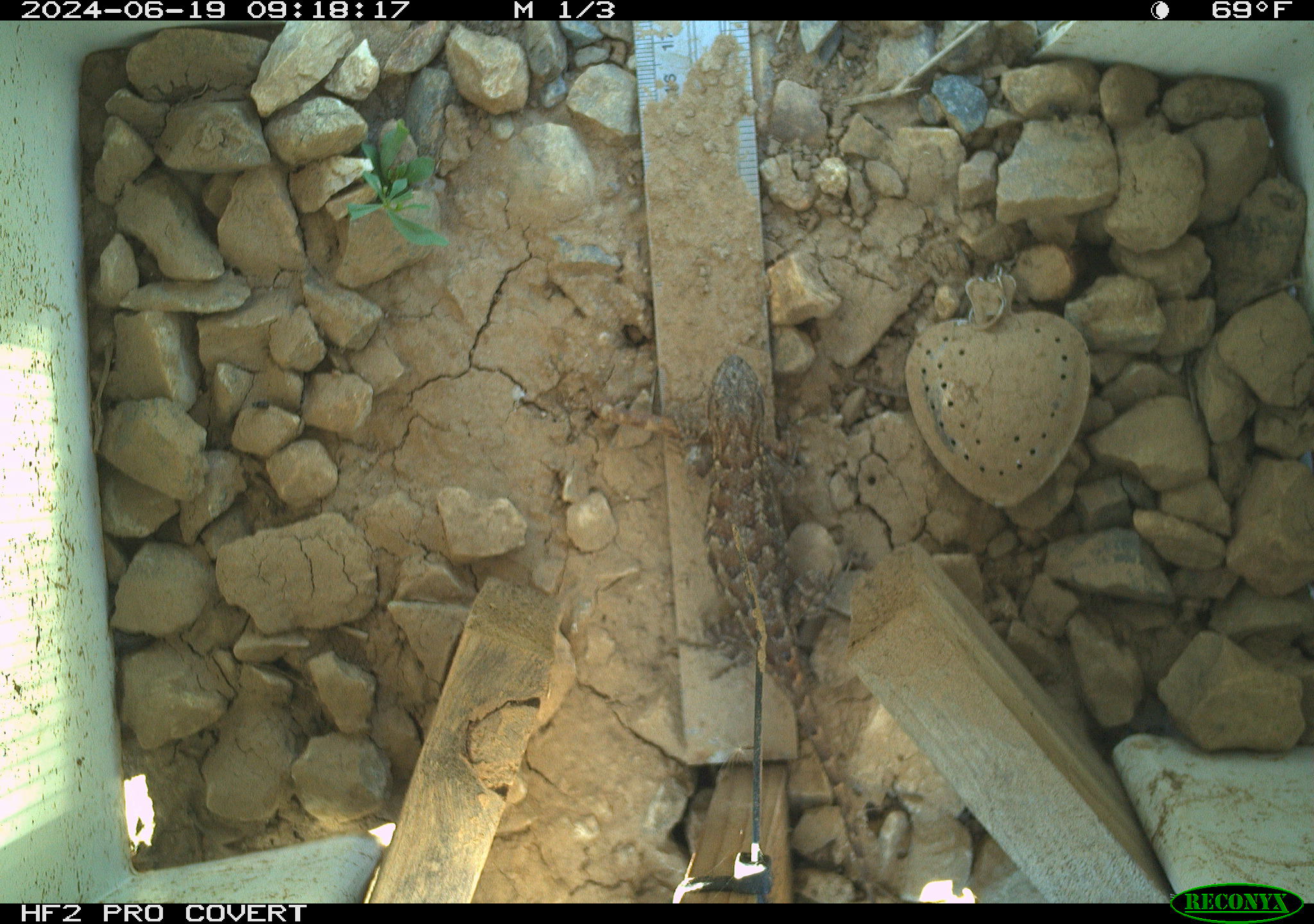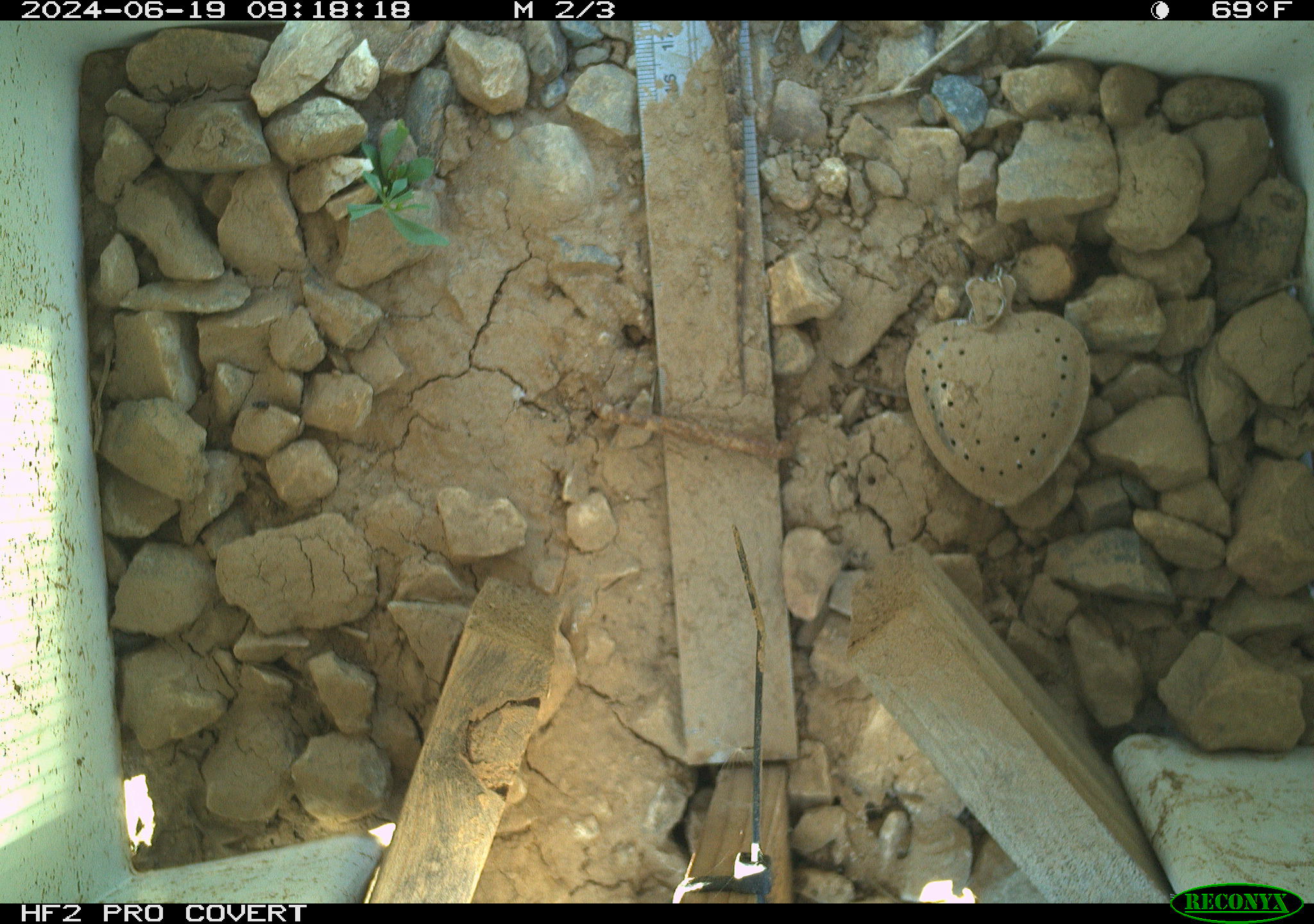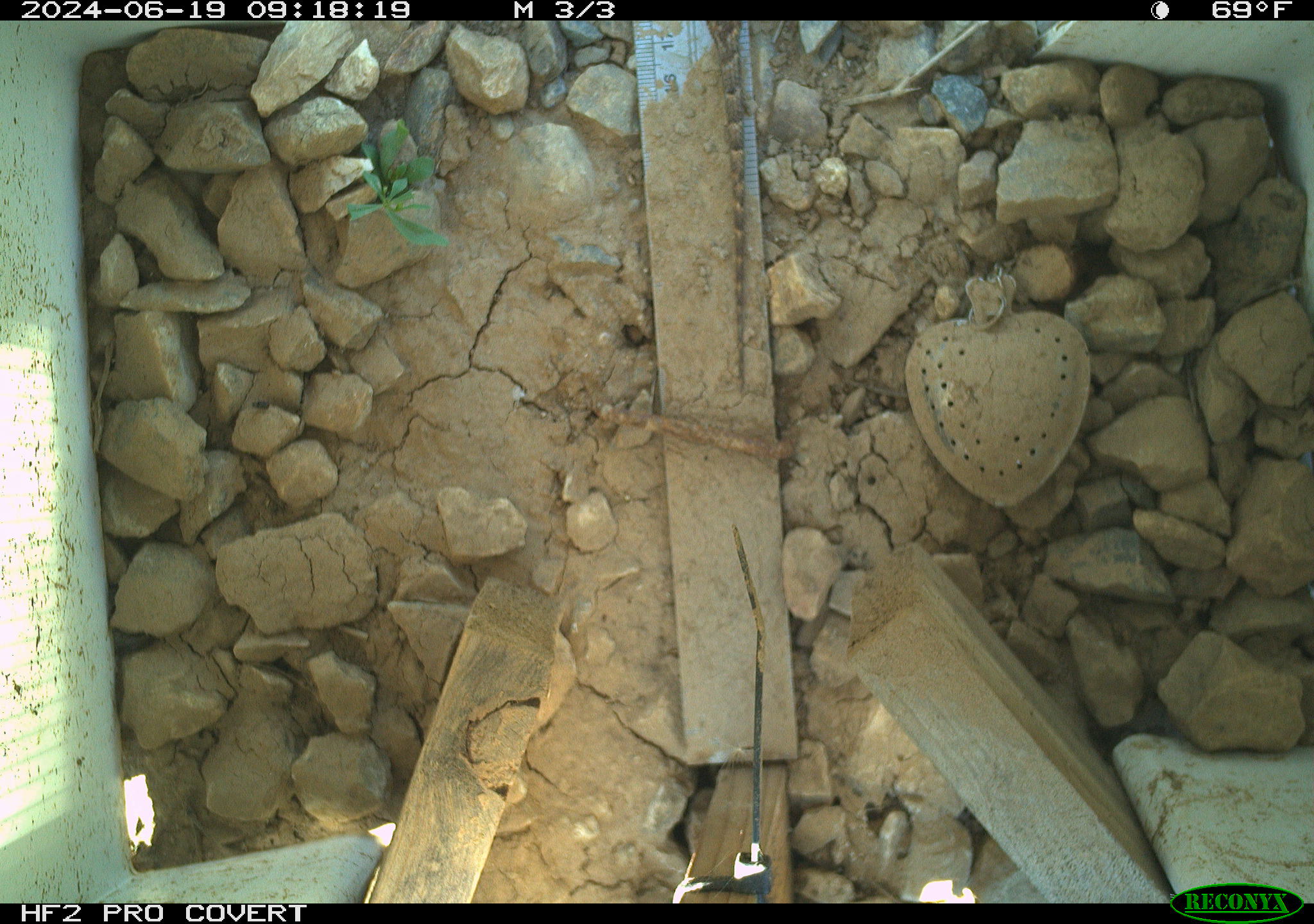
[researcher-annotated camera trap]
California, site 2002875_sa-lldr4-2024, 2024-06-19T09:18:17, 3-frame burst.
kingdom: Animalia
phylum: Chordata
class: Reptilia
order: Squamata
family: Phrynosomatidae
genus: Sceloporus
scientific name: Sceloporus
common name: spiny lizards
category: sceloporus species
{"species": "sceloporus species (spiny lizards) (Sceloporus)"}